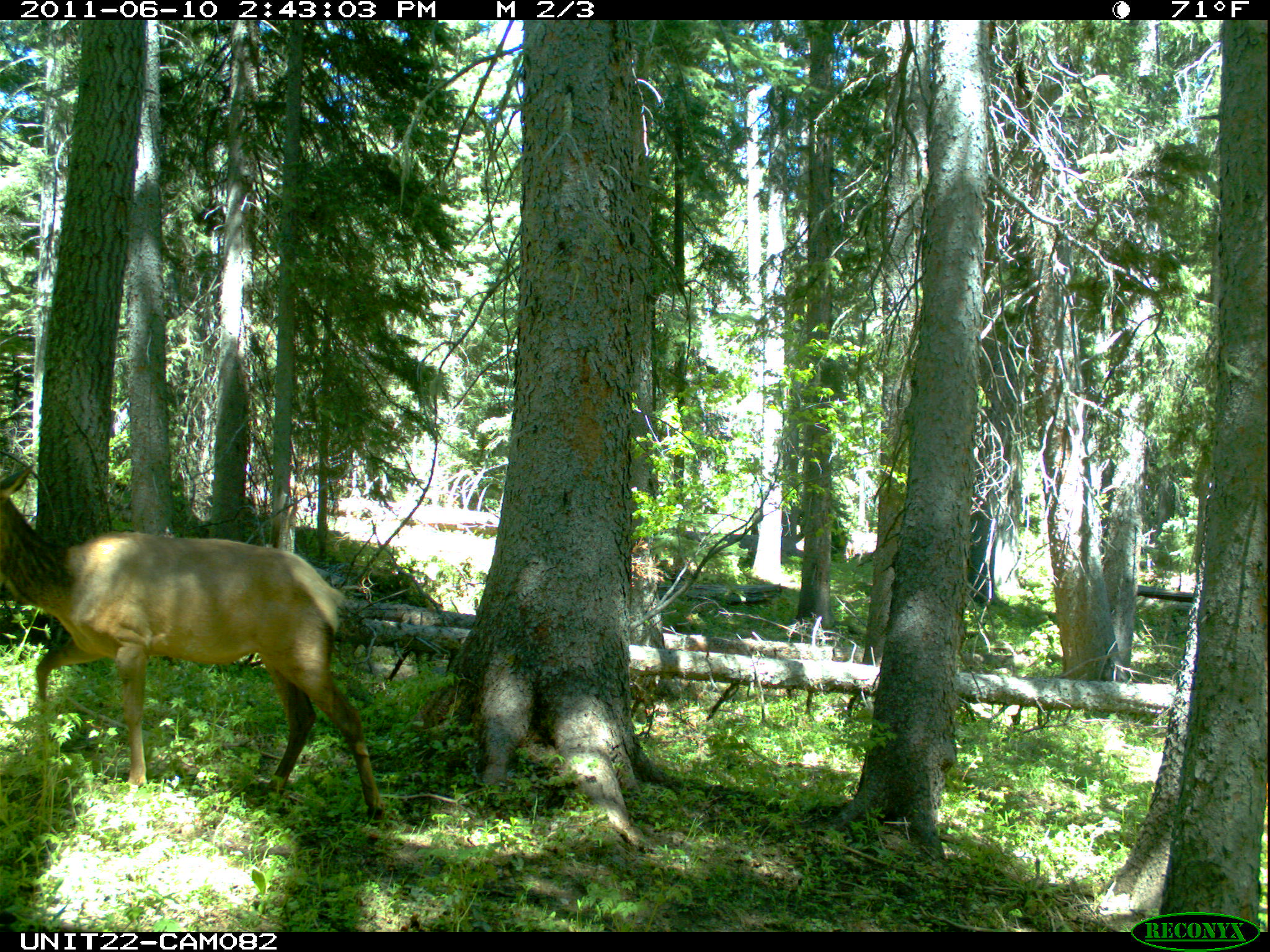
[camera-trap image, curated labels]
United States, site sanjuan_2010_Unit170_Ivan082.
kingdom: Animalia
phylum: Chordata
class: Mammalia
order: Artiodactyla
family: Cervidae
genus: Cervus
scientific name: Cervus elaphus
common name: red deer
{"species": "Cervus elaphus (red deer)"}